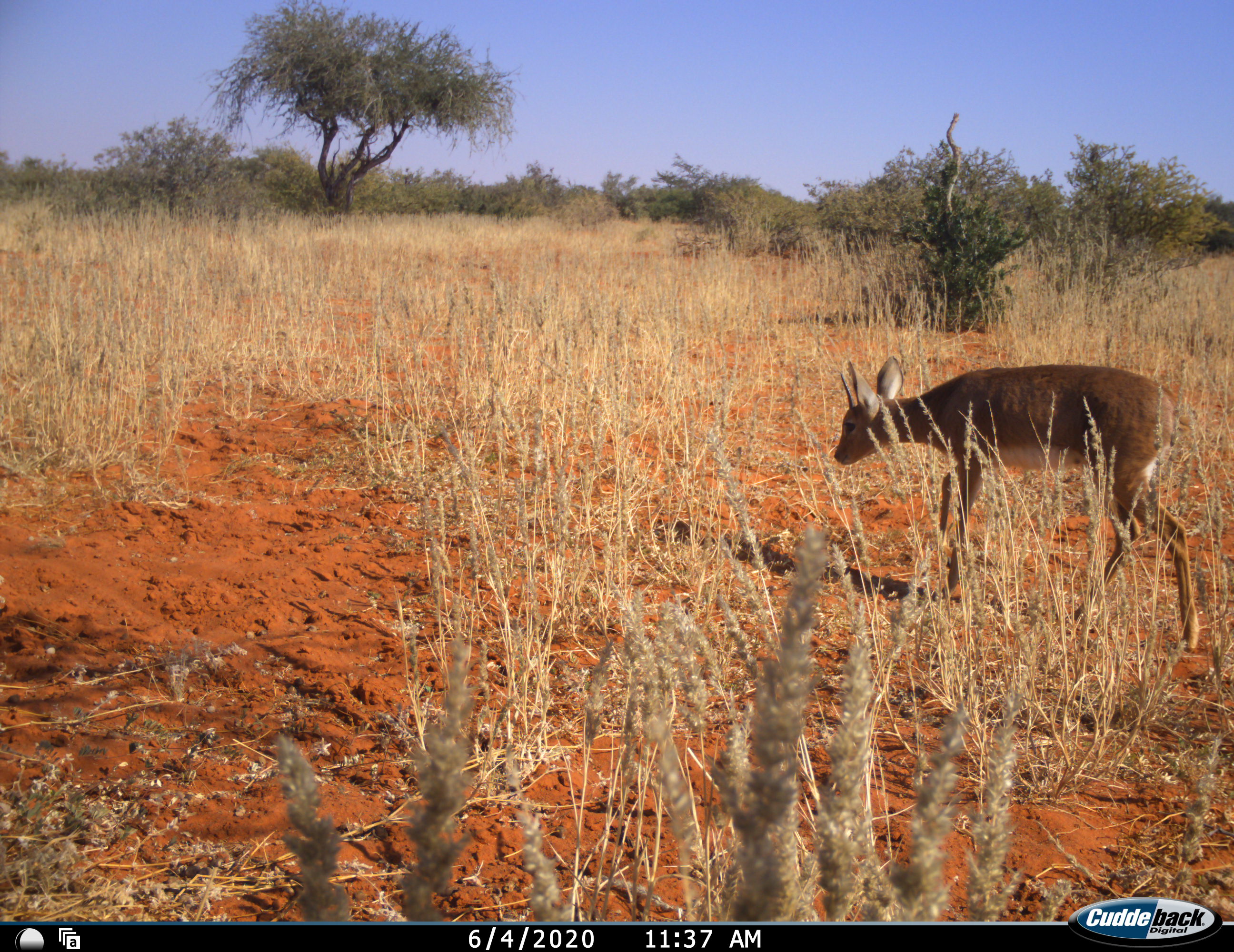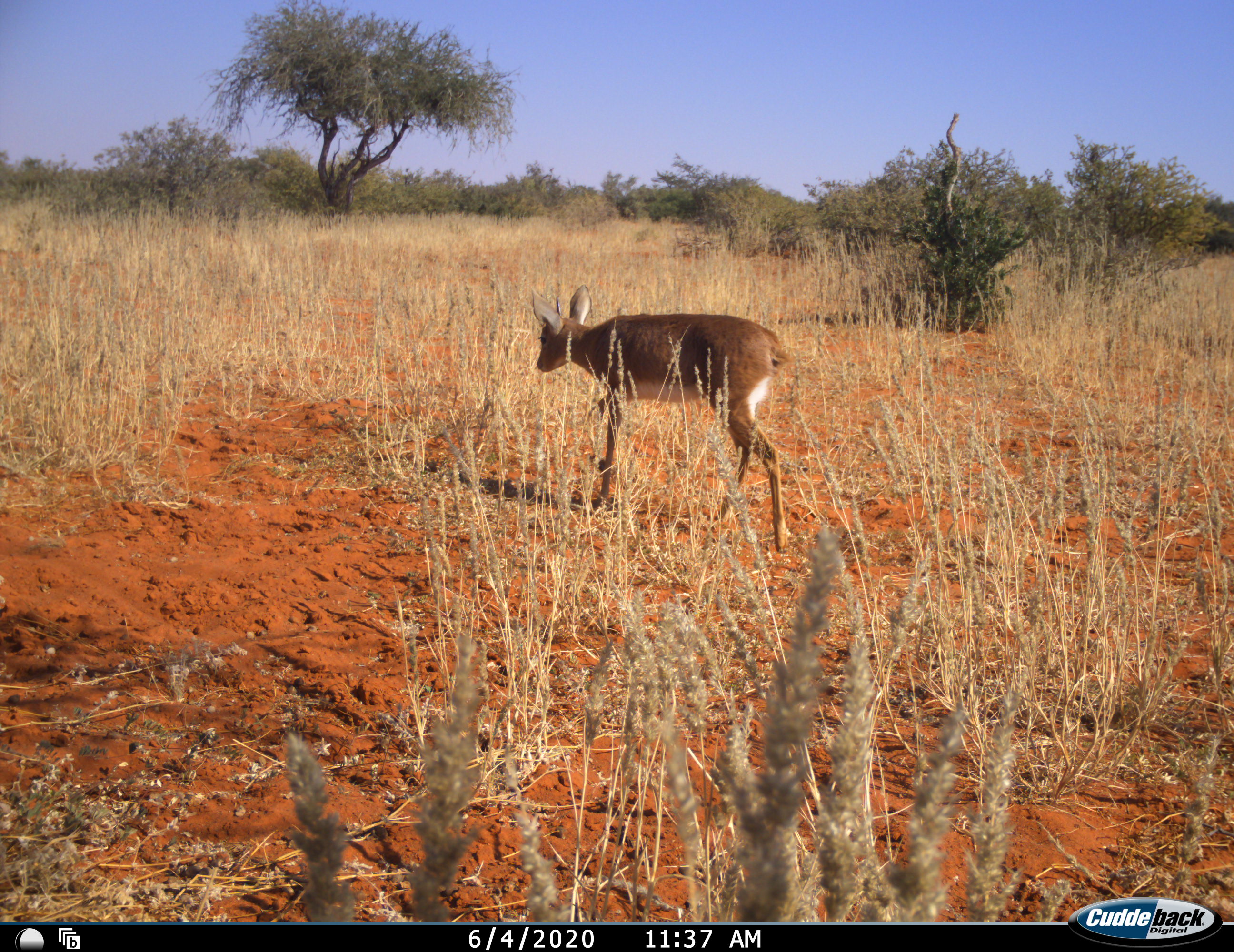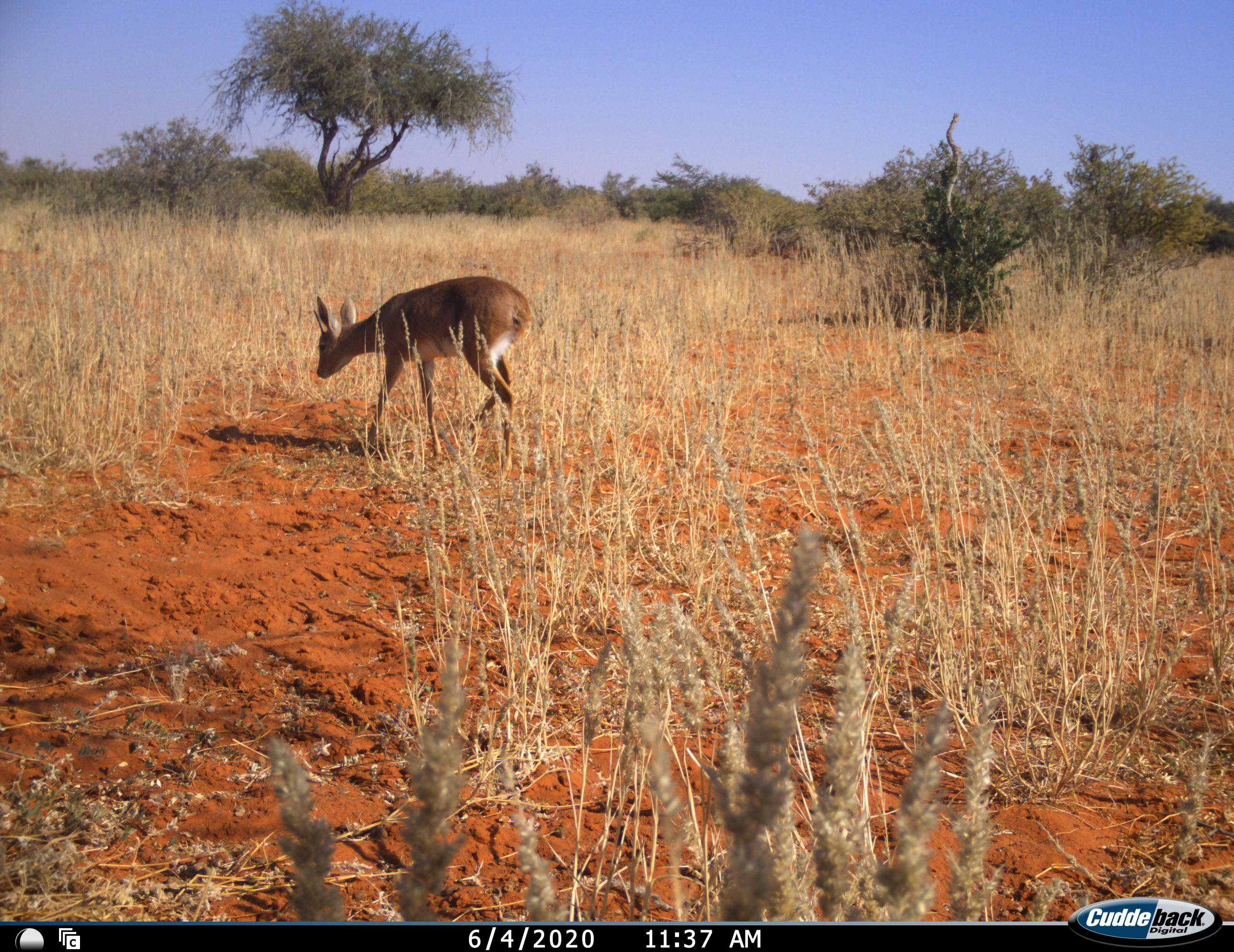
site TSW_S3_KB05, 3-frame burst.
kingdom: Animalia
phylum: Chordata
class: Mammalia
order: Artiodactyla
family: Bovidae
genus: Raphicerus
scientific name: Raphicerus campestris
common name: steenbok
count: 1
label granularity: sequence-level